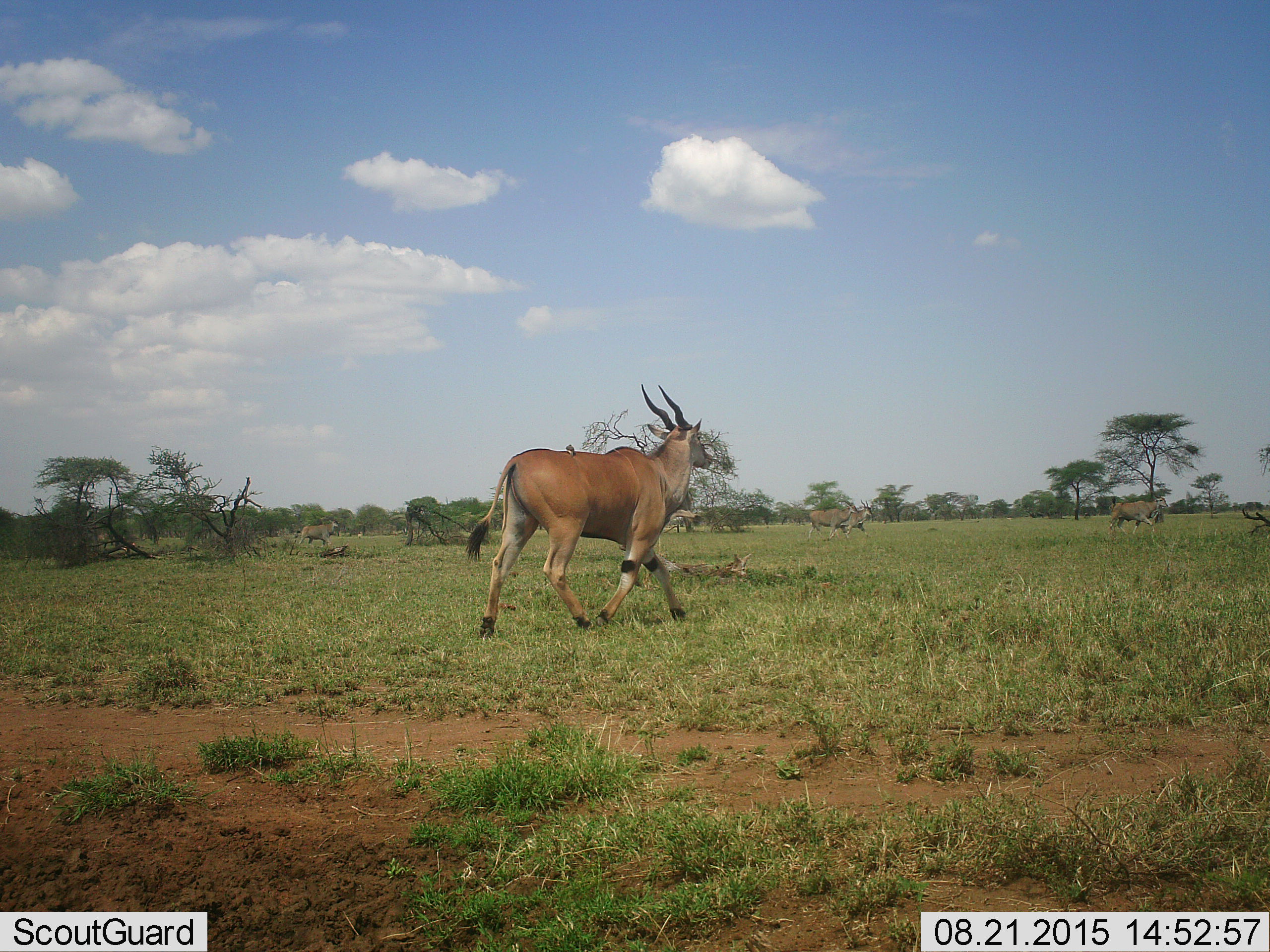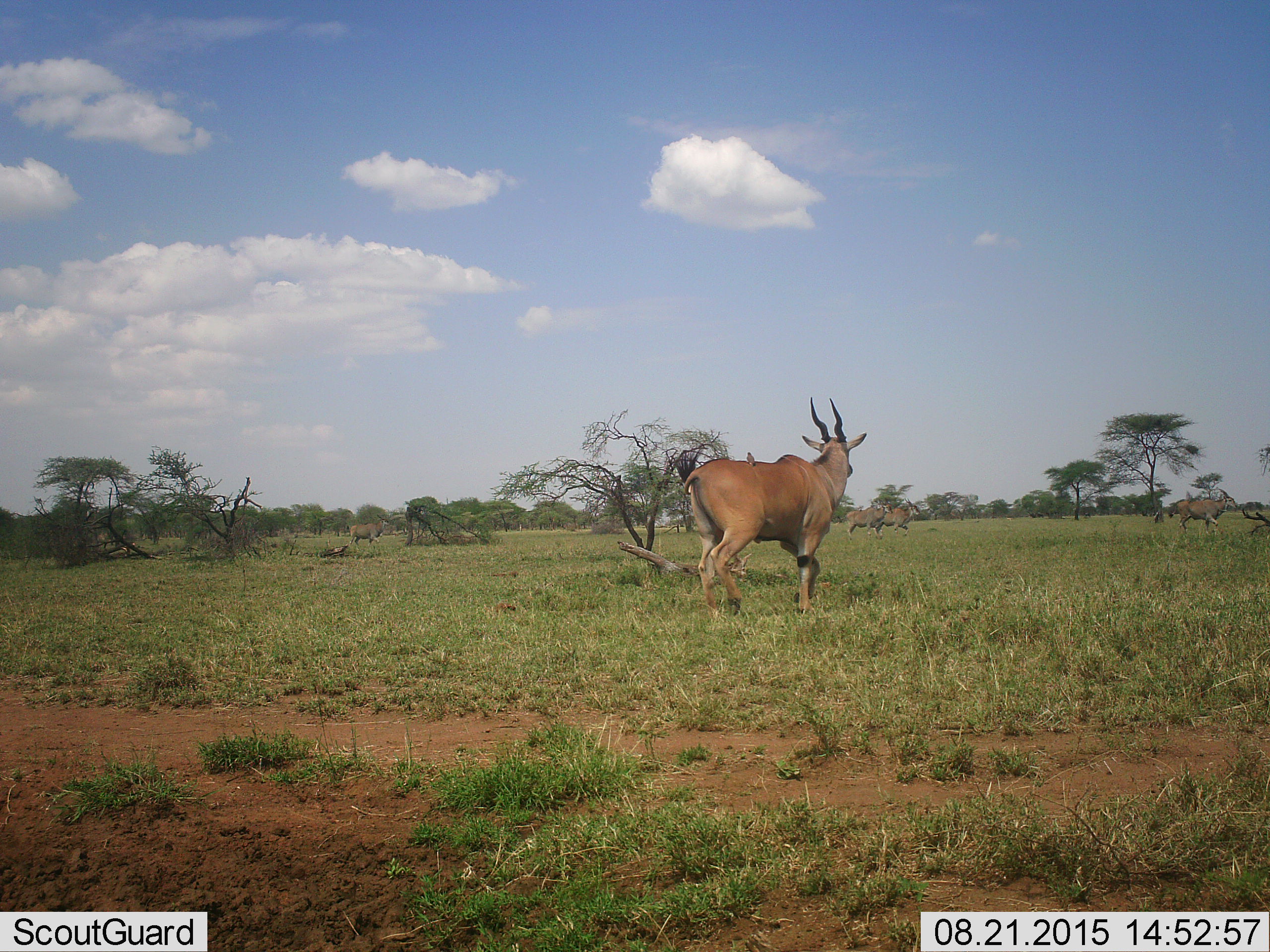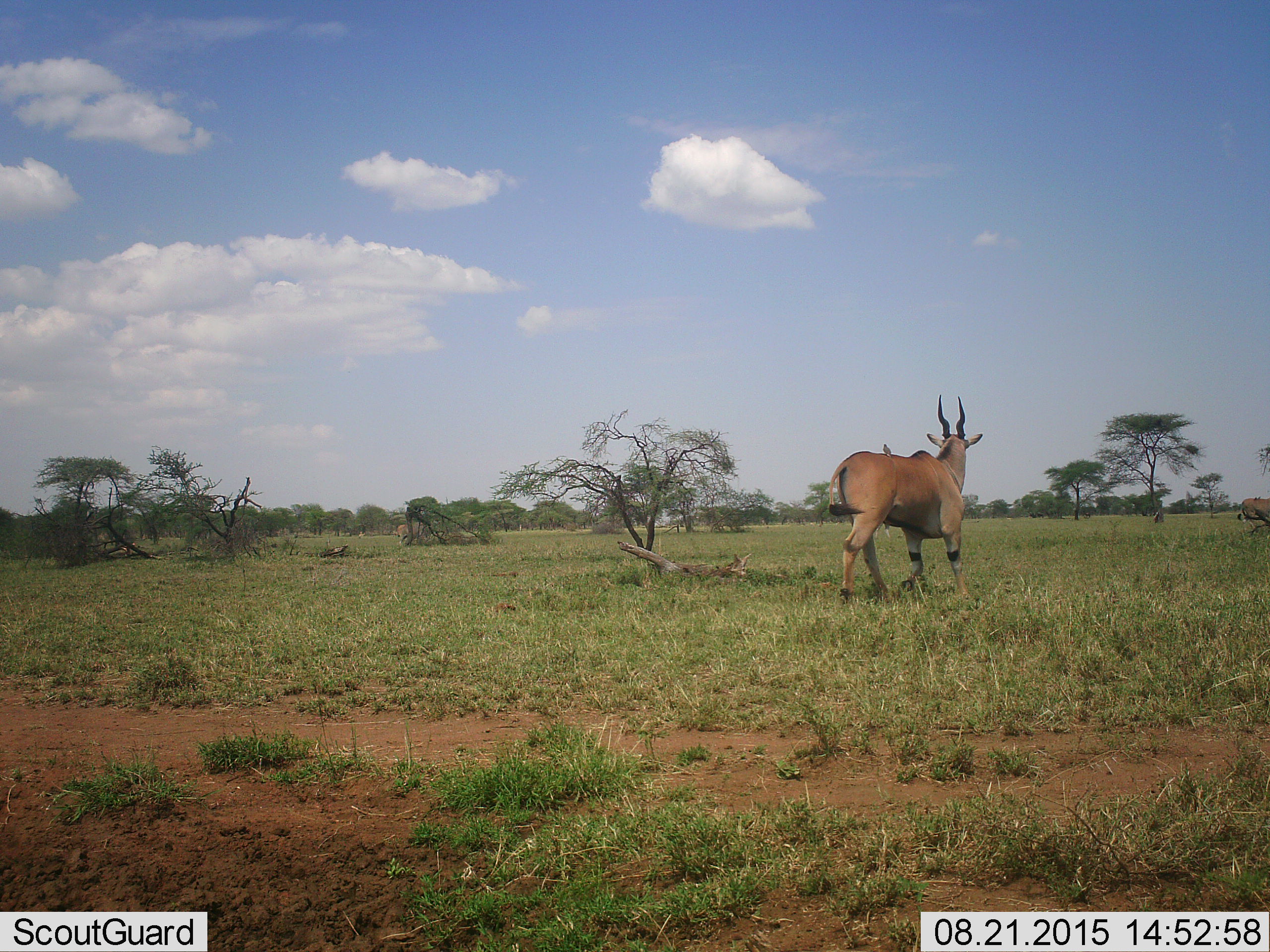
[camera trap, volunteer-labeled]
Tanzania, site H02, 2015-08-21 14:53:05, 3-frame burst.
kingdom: Animalia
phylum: Chordata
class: Mammalia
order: Artiodactyla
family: Bovidae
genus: Tragelaphus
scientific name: Tragelaphus oryx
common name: eland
Eland (Tragelaphus oryx), count 5. Behavior (volunteer vote fractions): standing 14%, resting 0%, moving 100%, interacting 0%. Young present (vote fraction): 14%. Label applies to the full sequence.